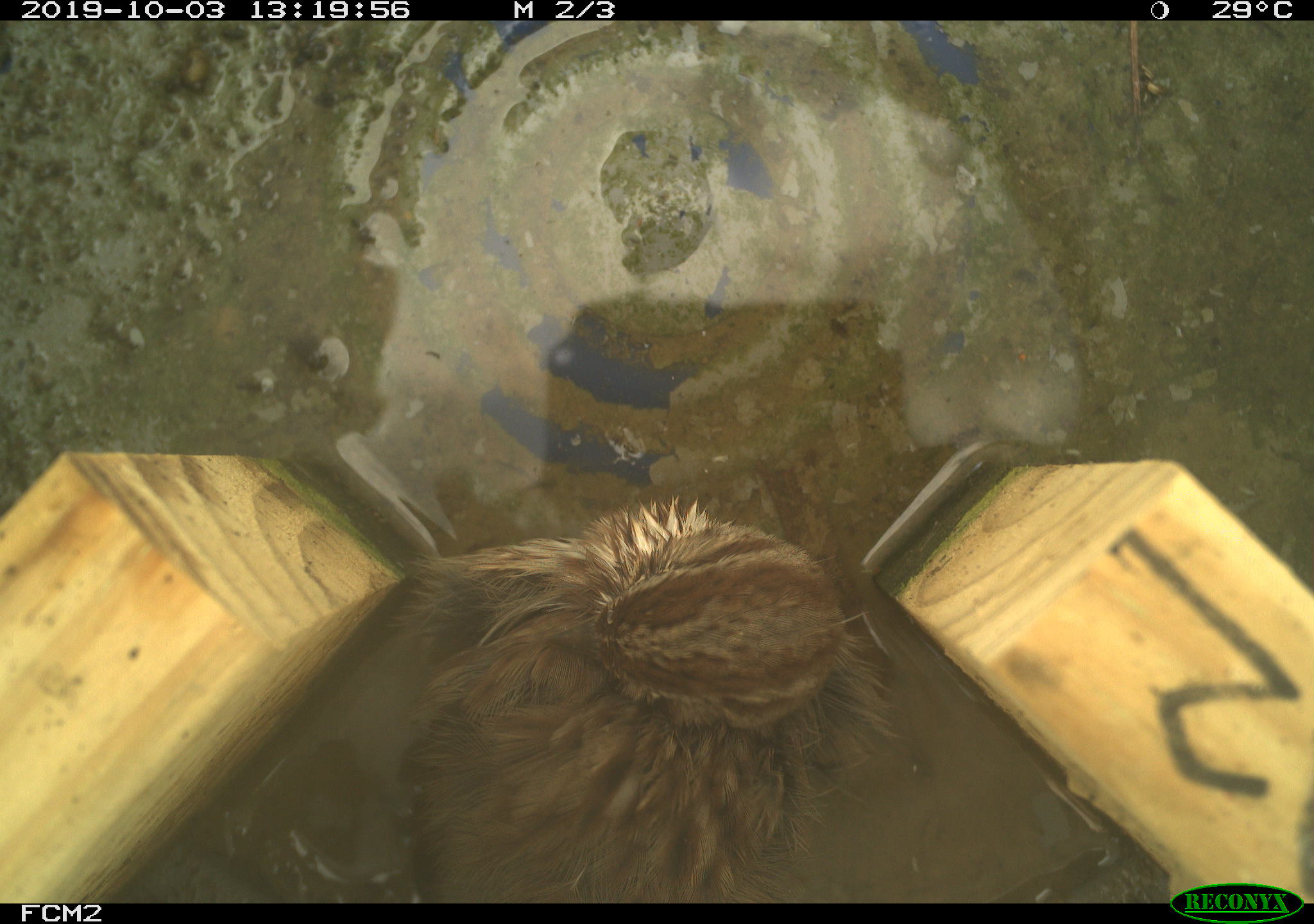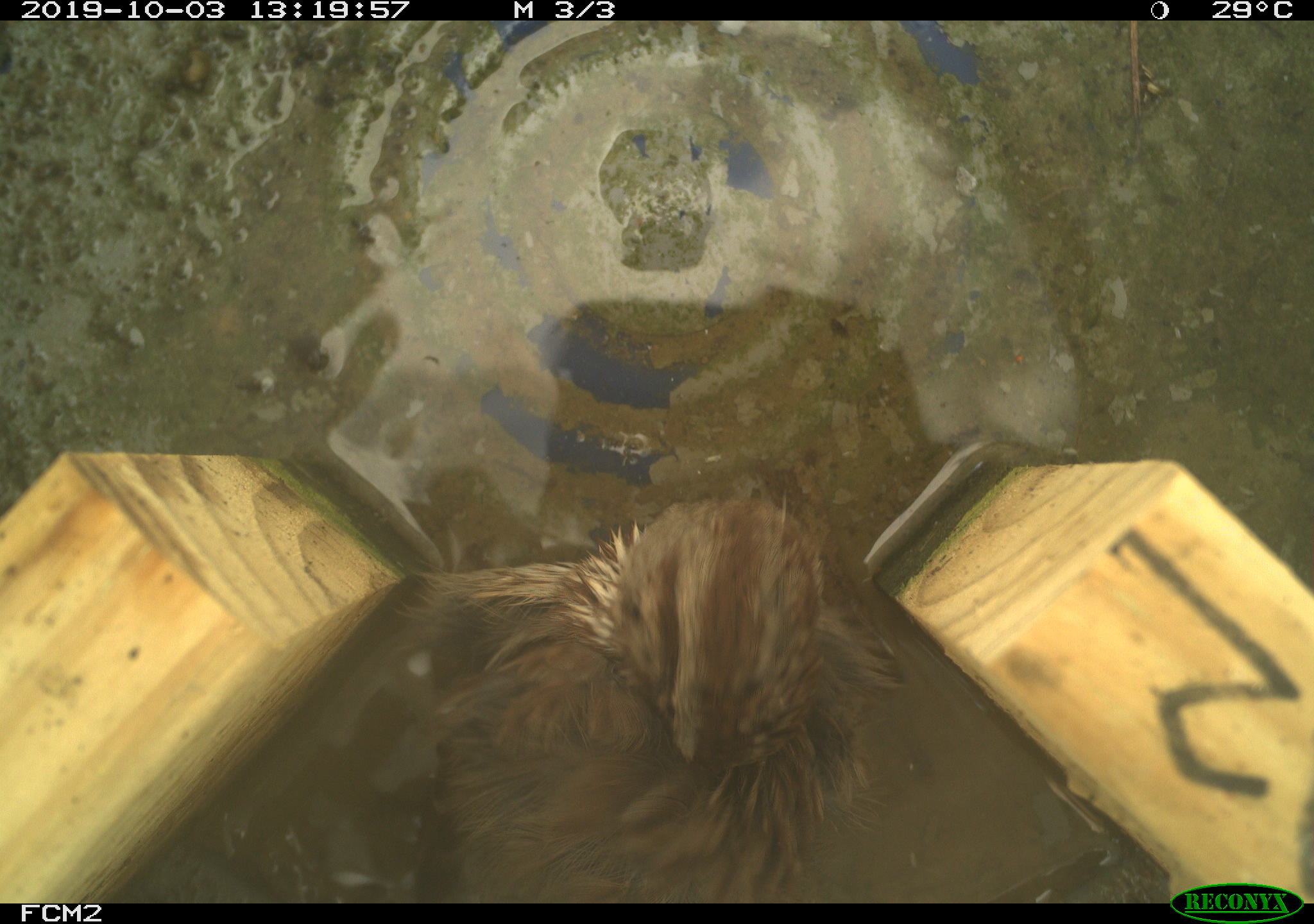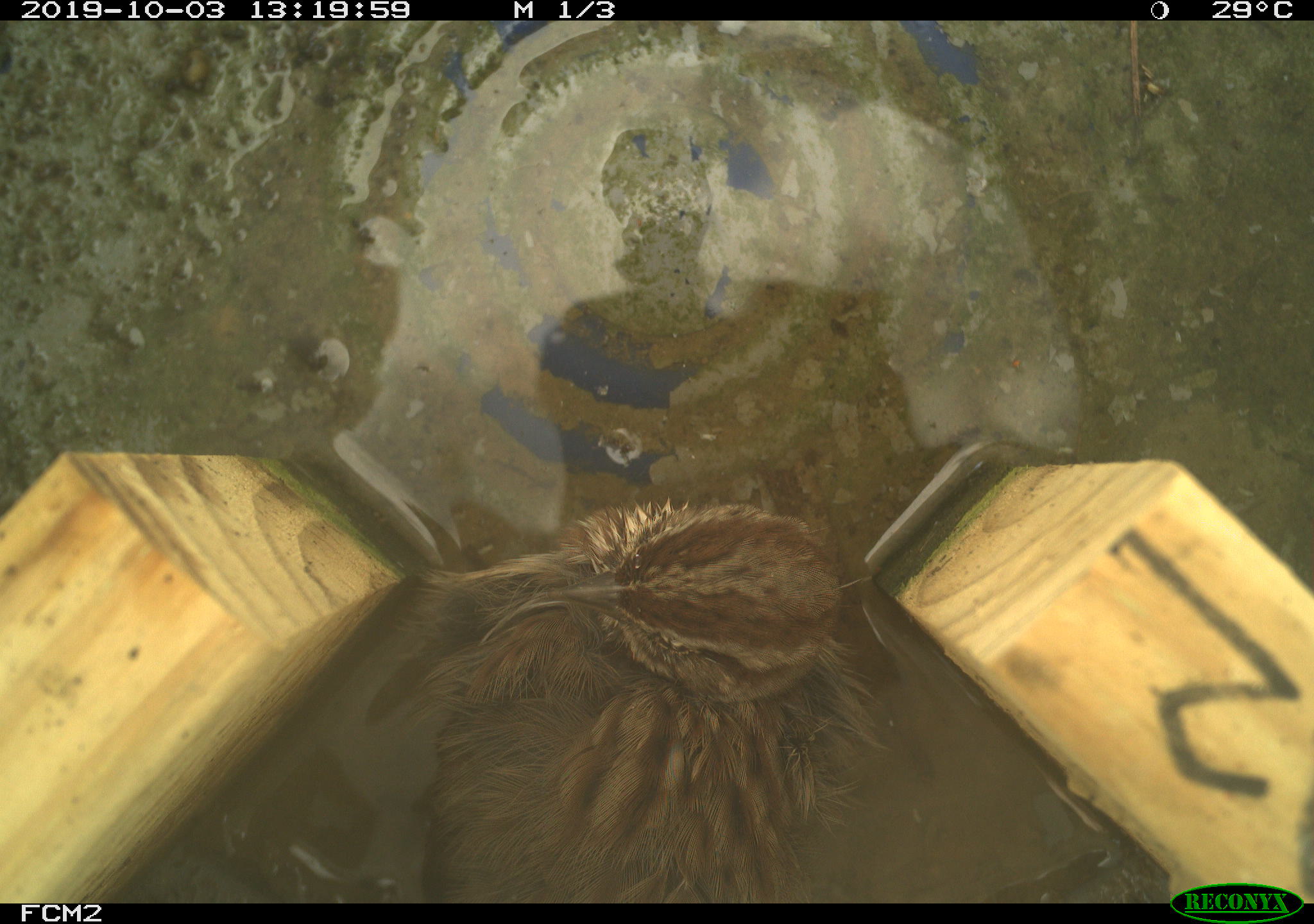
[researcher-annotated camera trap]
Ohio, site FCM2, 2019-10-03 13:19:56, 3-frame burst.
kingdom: Animalia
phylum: Chordata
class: Aves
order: Passeriformes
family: Passerellidae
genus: Melospiza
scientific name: Melospiza melodia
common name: song sparrow